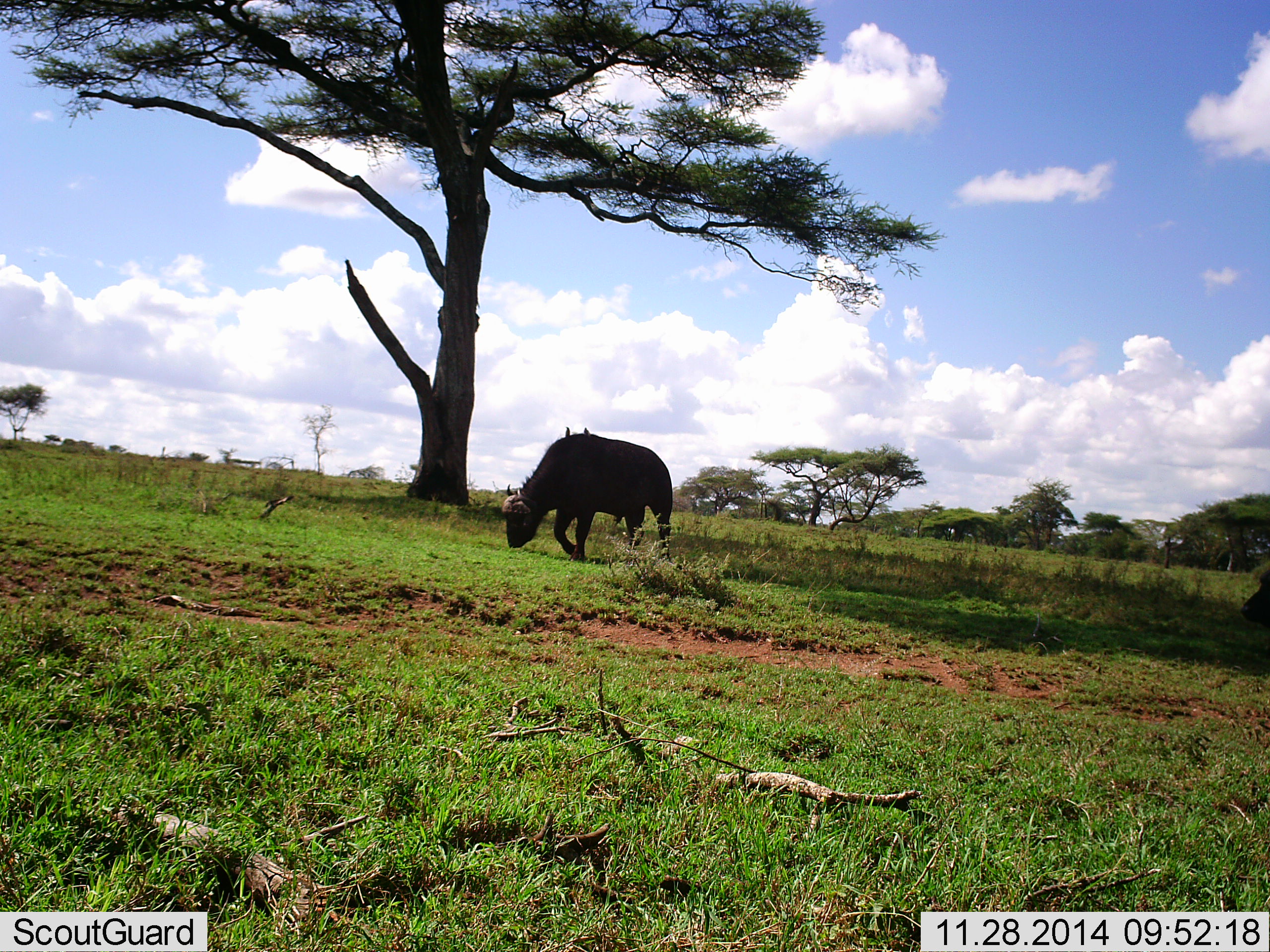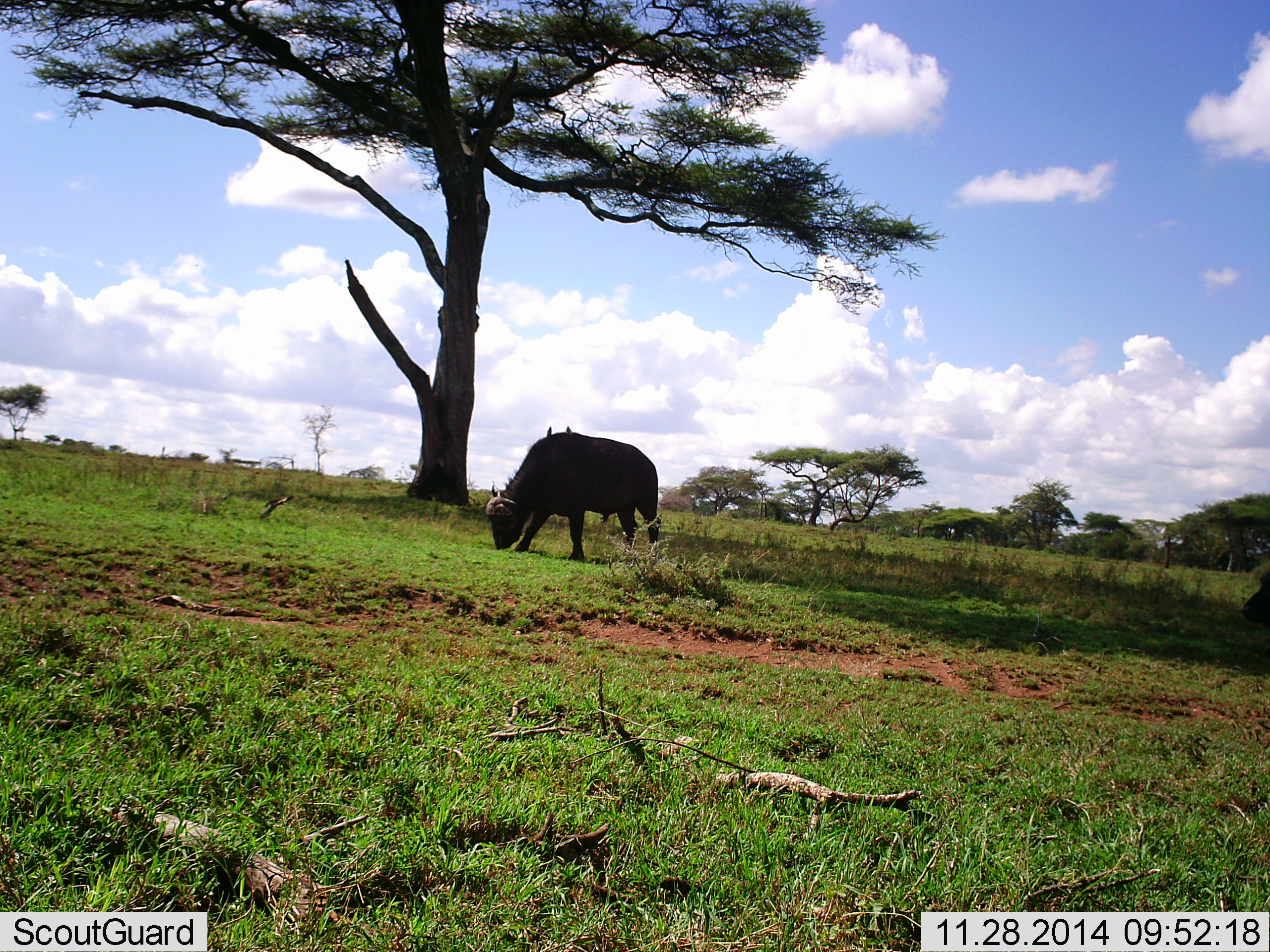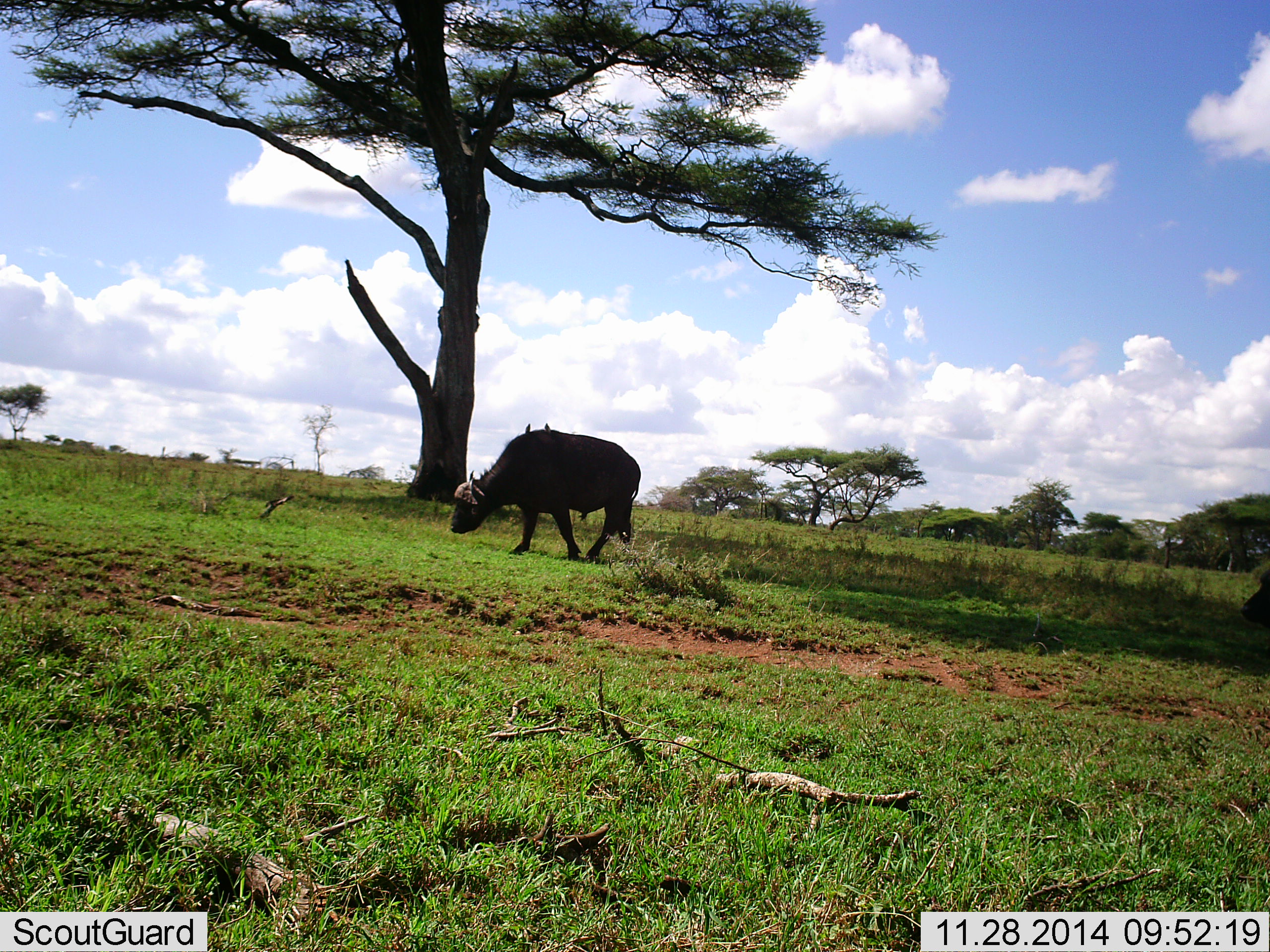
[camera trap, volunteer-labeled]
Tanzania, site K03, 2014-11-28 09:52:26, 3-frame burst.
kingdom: Animalia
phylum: Chordata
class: Mammalia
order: Artiodactyla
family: Bovidae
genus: Syncerus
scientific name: Syncerus caffer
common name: cape buffalo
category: buffalo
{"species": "buffalo (cape buffalo) (Syncerus caffer)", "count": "1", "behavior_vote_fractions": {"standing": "20%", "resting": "13%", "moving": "33%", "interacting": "0%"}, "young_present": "0%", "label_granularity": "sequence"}